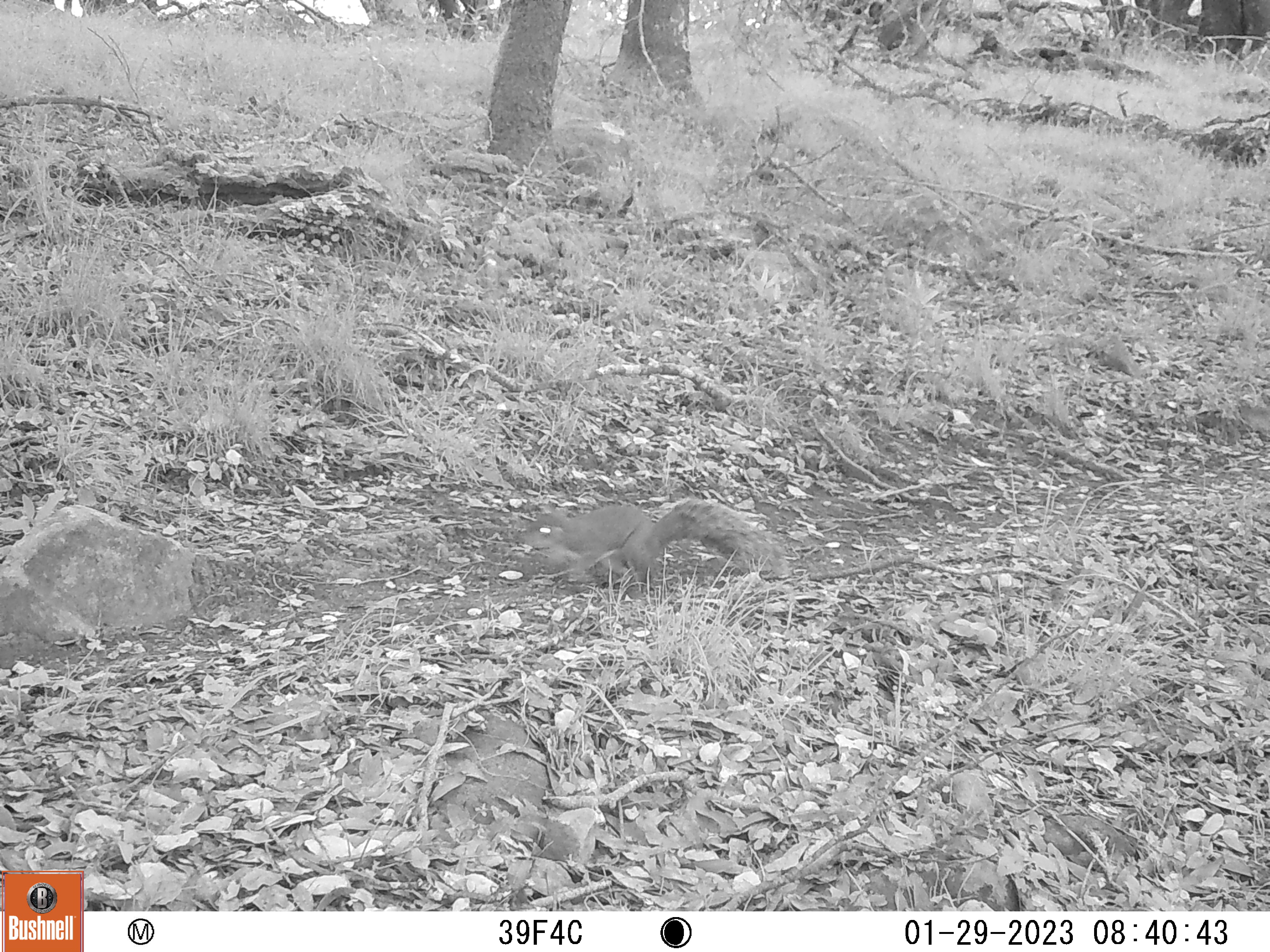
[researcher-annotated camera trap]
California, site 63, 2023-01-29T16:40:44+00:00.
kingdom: Animalia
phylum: Chordata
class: Mammalia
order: Rodentia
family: Sciuridae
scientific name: Sciuridae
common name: squirrel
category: unknown squirrel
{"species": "unknown squirrel (squirrel) (Sciuridae)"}